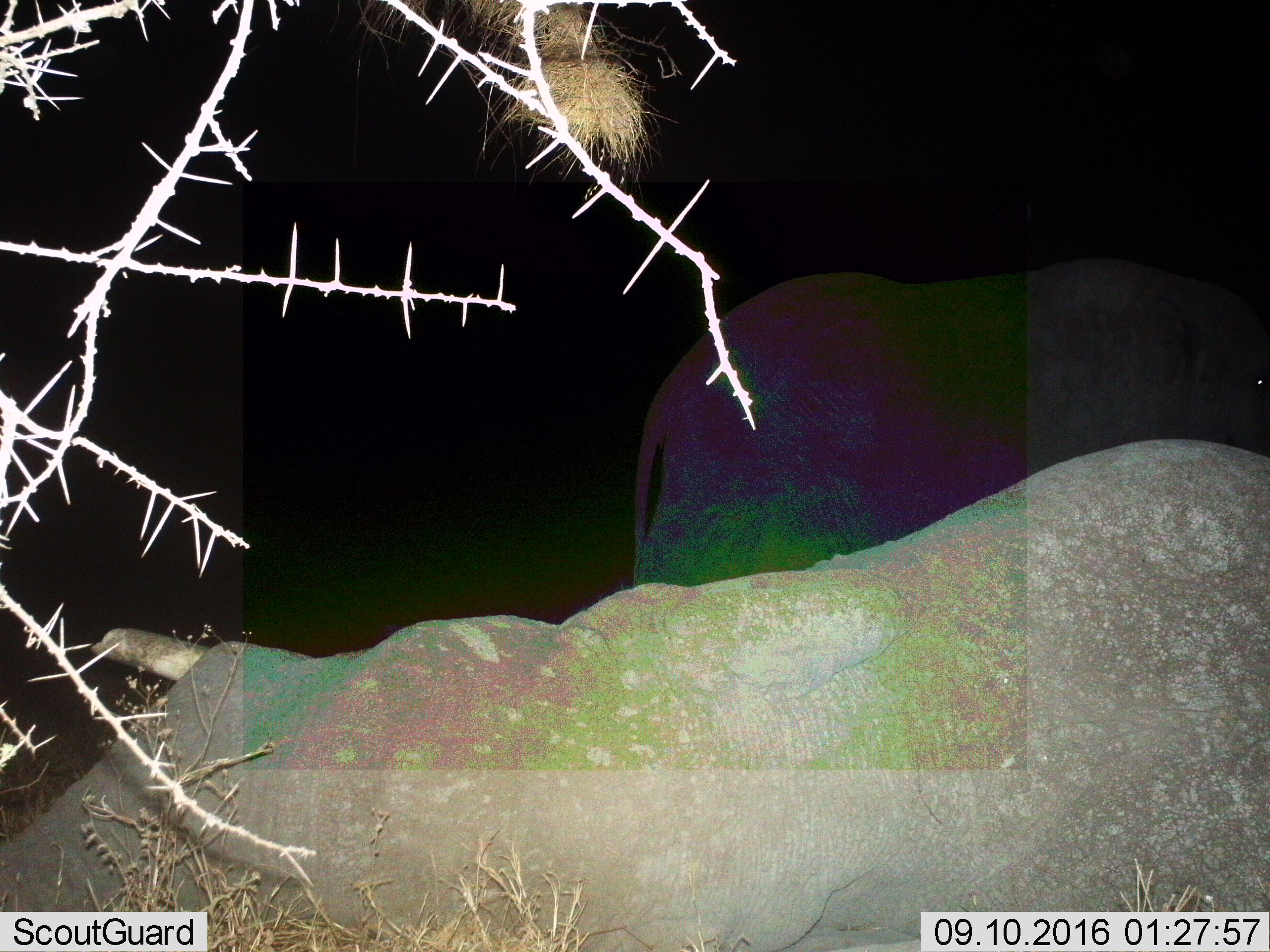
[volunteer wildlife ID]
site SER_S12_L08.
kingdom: Animalia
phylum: Chordata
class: Mammalia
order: Proboscidea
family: Elephantidae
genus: Loxodonta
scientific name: Loxodonta africana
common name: african bush elephant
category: elephant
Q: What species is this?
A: Elephant (african bush elephant) (Loxodonta africana).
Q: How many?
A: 2.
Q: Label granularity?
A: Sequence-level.